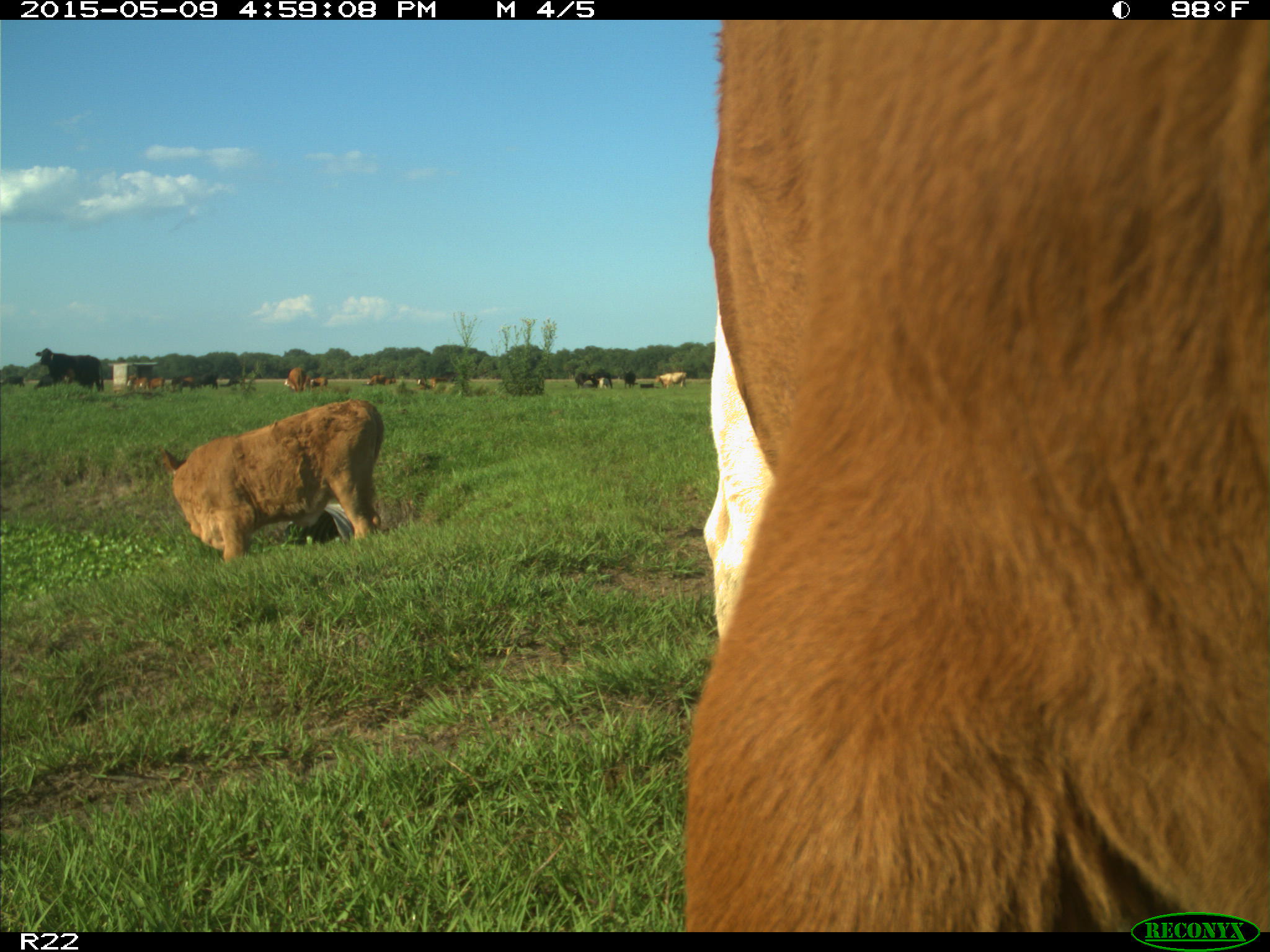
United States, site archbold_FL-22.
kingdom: Animalia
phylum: Chordata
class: Mammalia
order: Artiodactyla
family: Bovidae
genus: Bos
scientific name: Bos taurus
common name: domestic cow